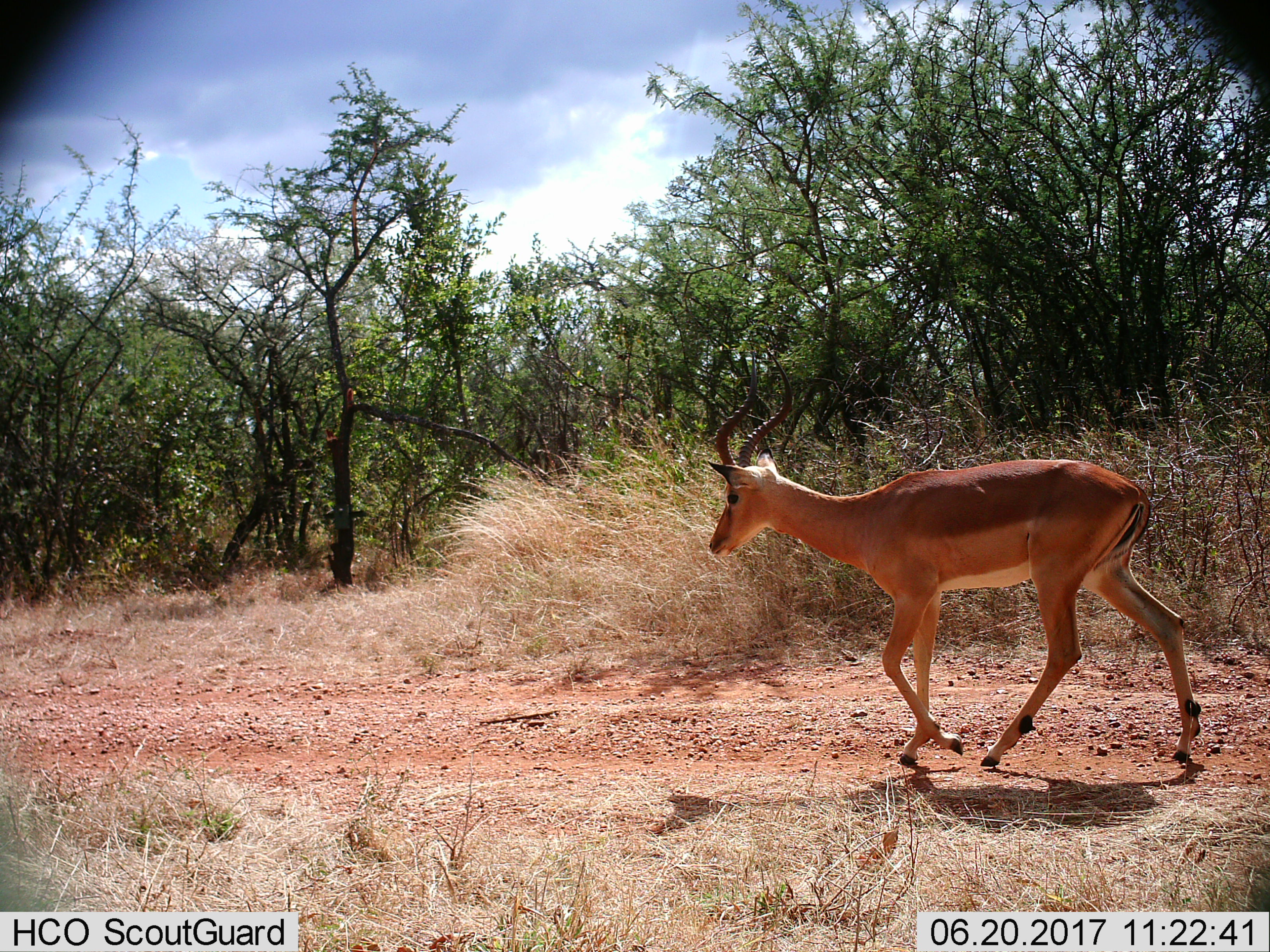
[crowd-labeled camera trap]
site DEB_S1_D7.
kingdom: Animalia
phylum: Chordata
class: Mammalia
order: Artiodactyla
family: Bovidae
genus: Aepyceros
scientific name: Aepyceros melampus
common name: impala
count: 1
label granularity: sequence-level